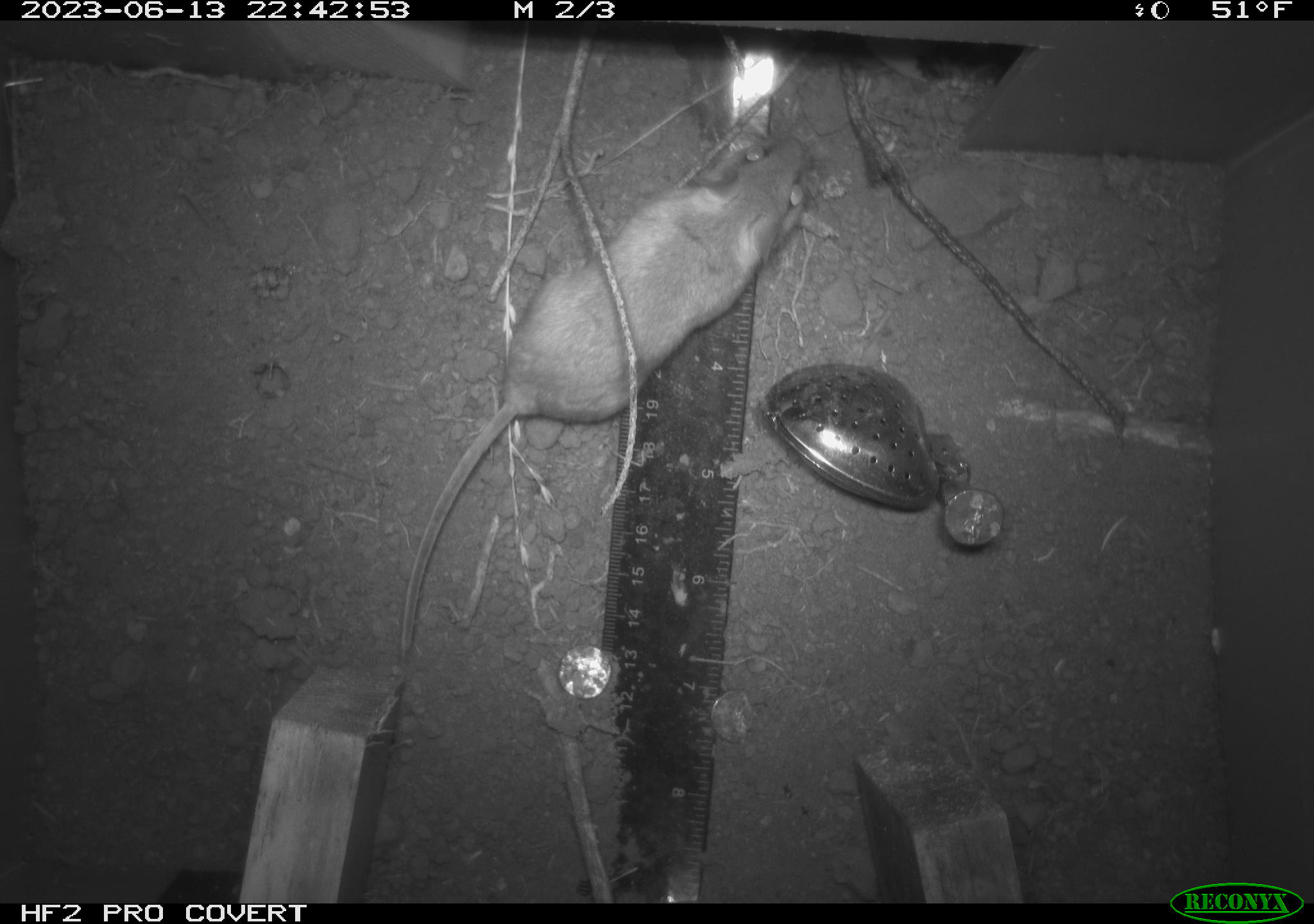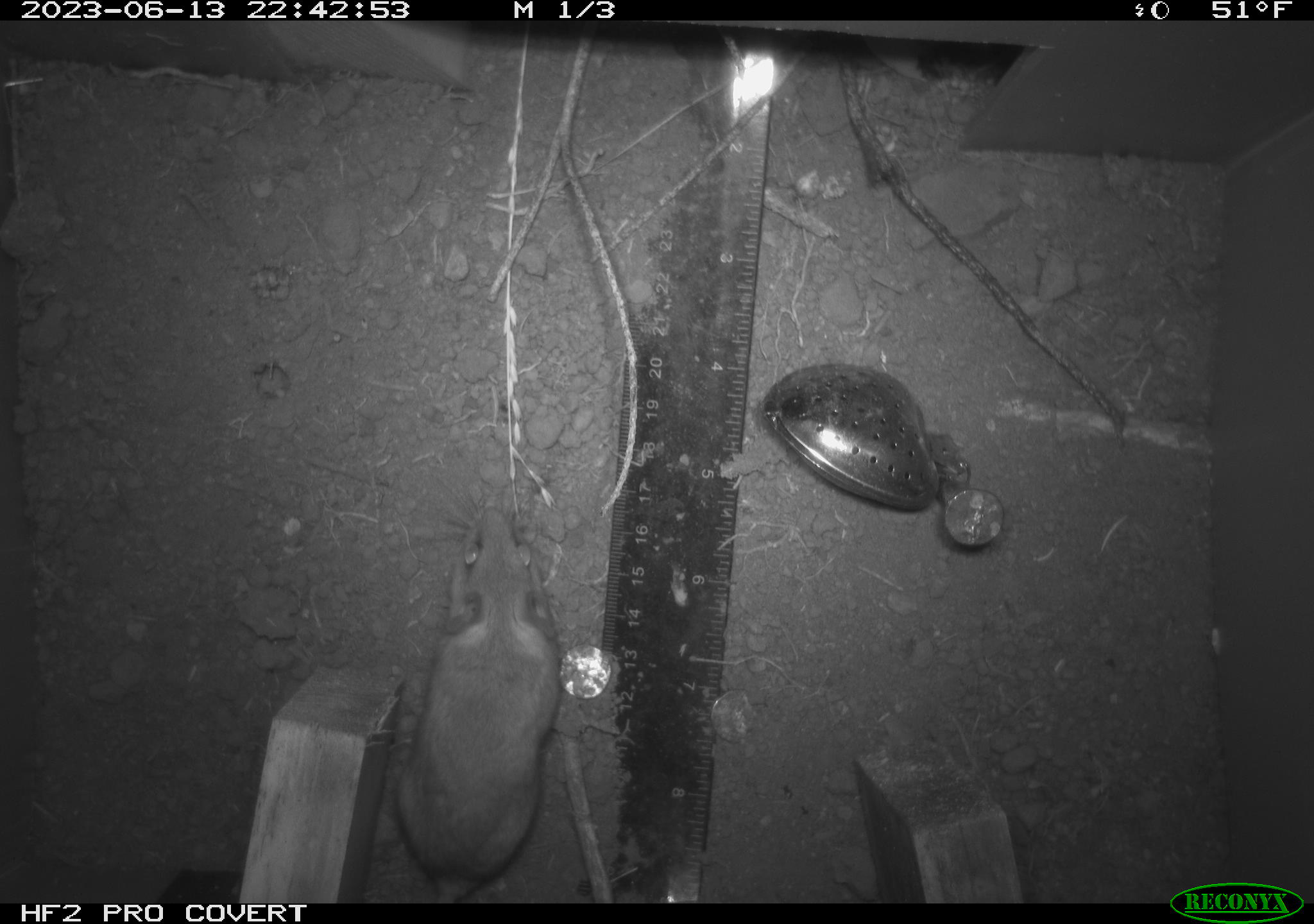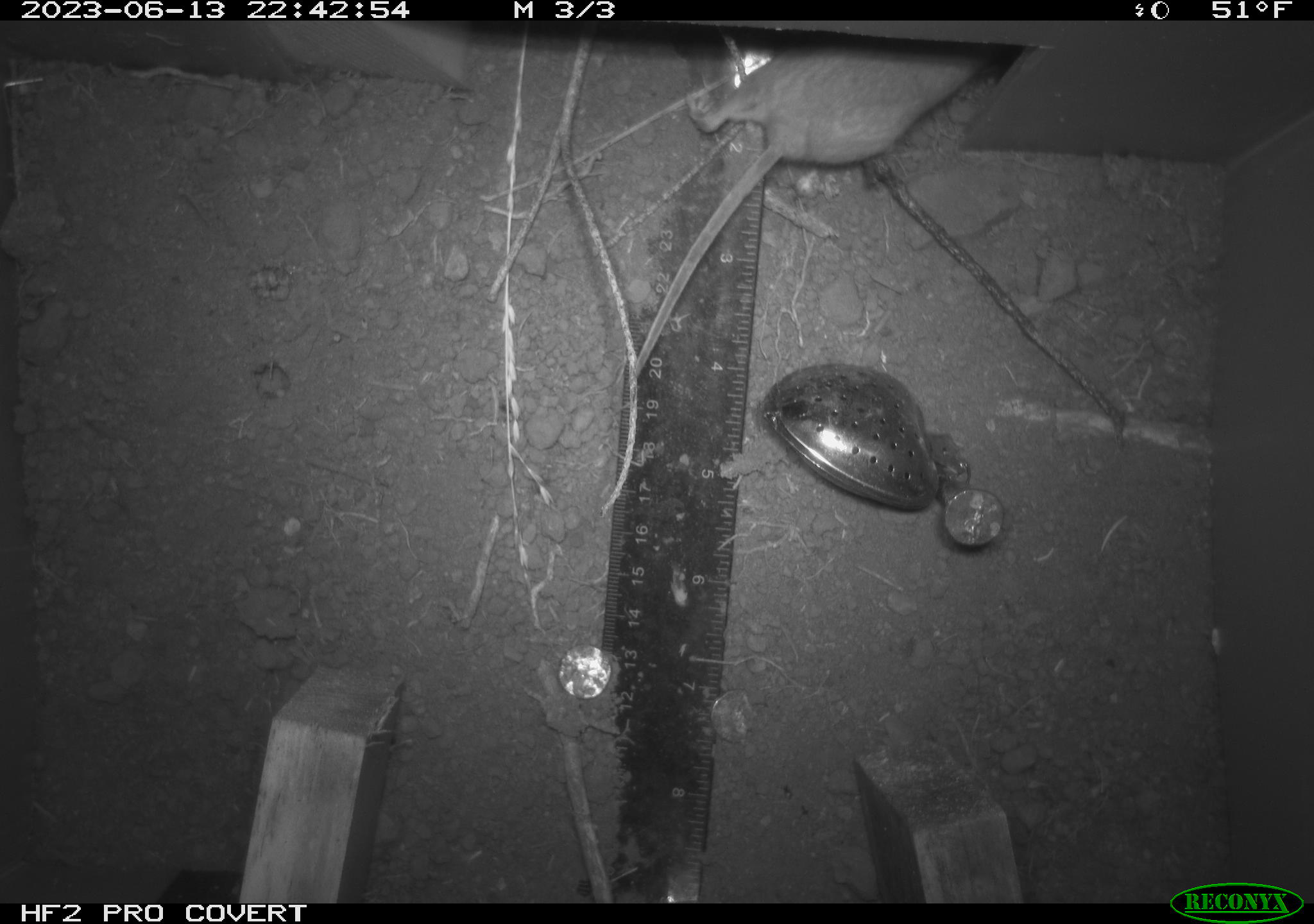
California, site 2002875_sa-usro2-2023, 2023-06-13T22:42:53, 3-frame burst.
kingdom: Animalia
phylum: Chordata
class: Mammalia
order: Rodentia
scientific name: Rodentia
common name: mouse species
Mouse species (Rodentia).